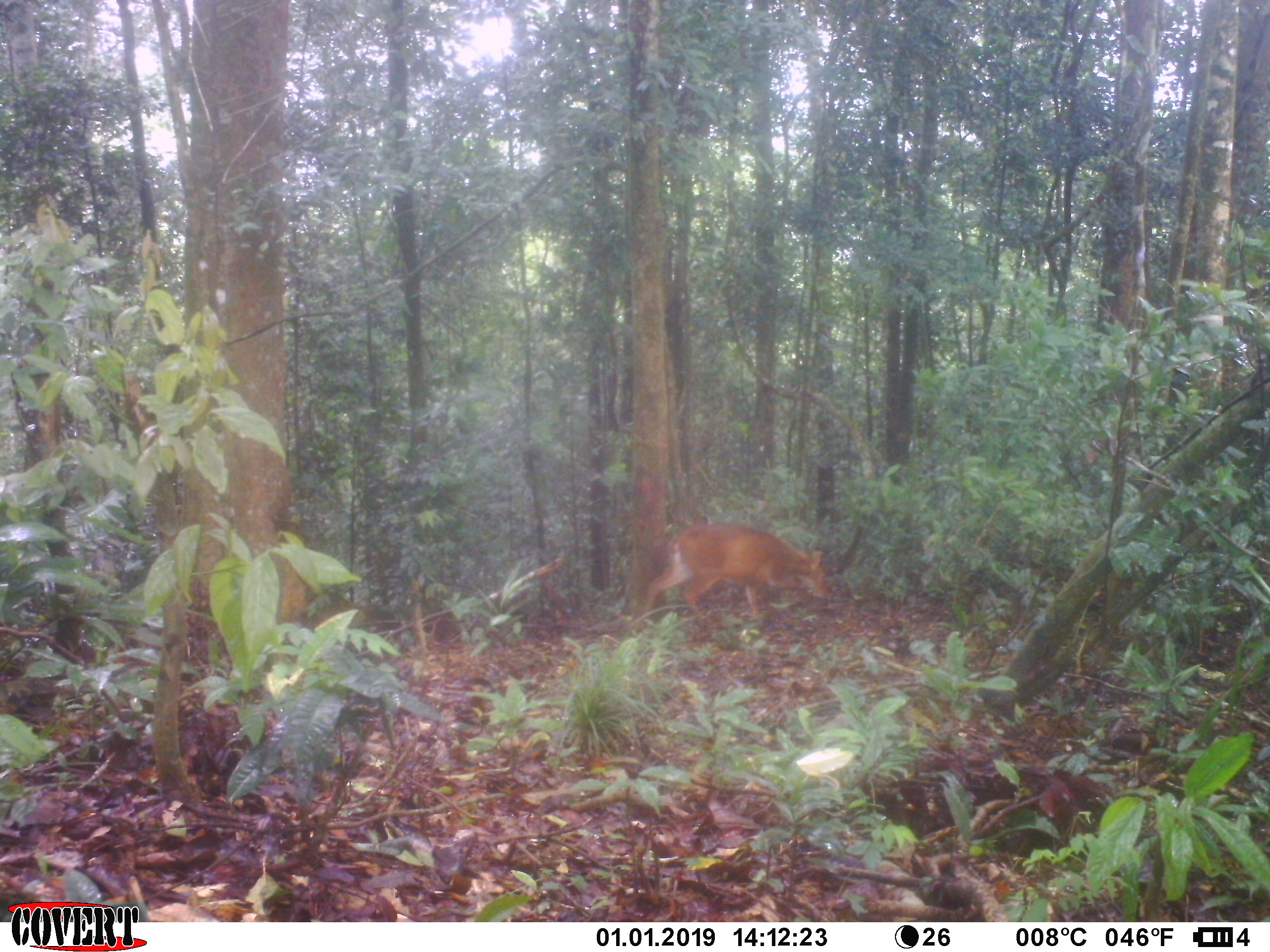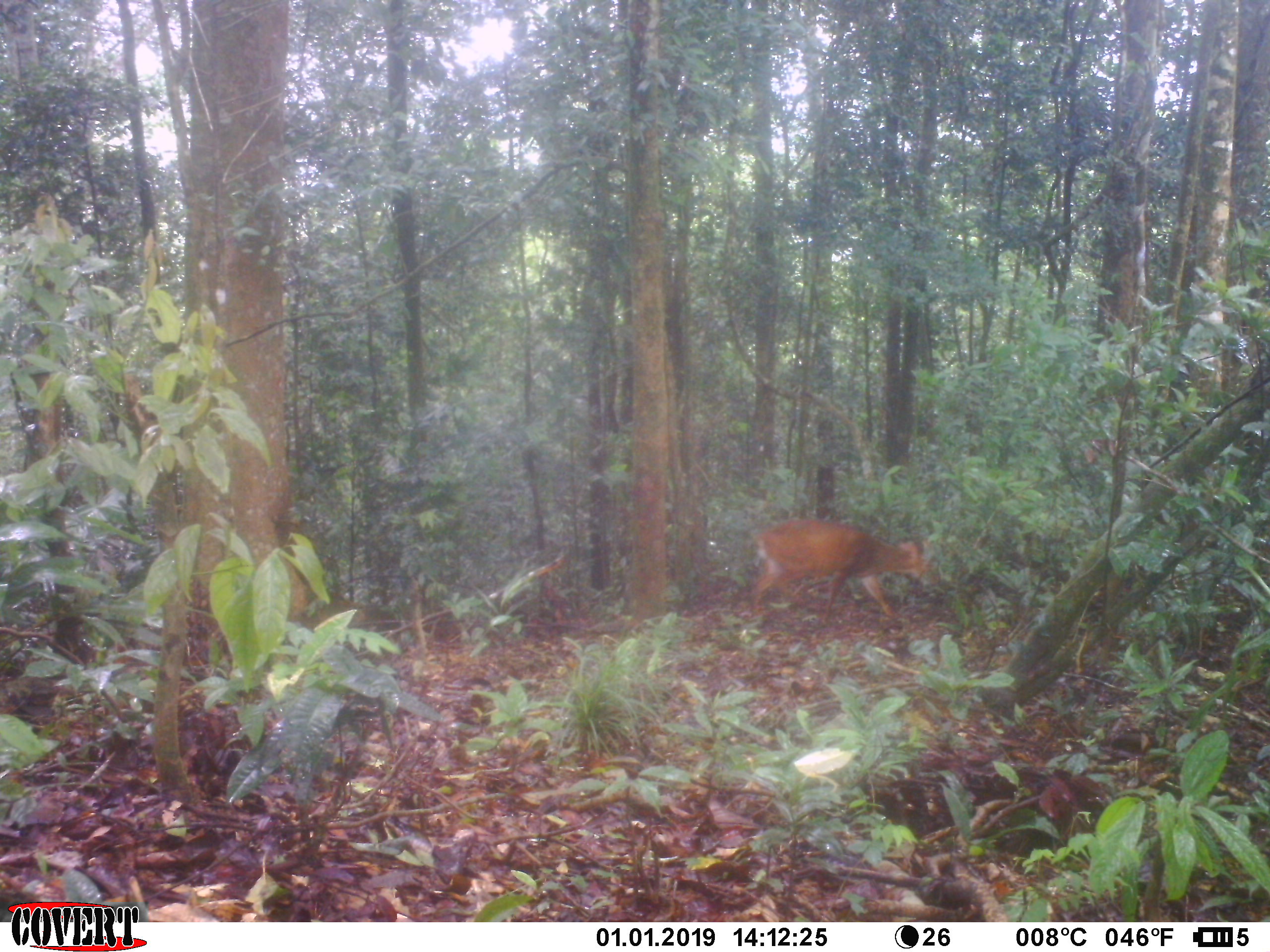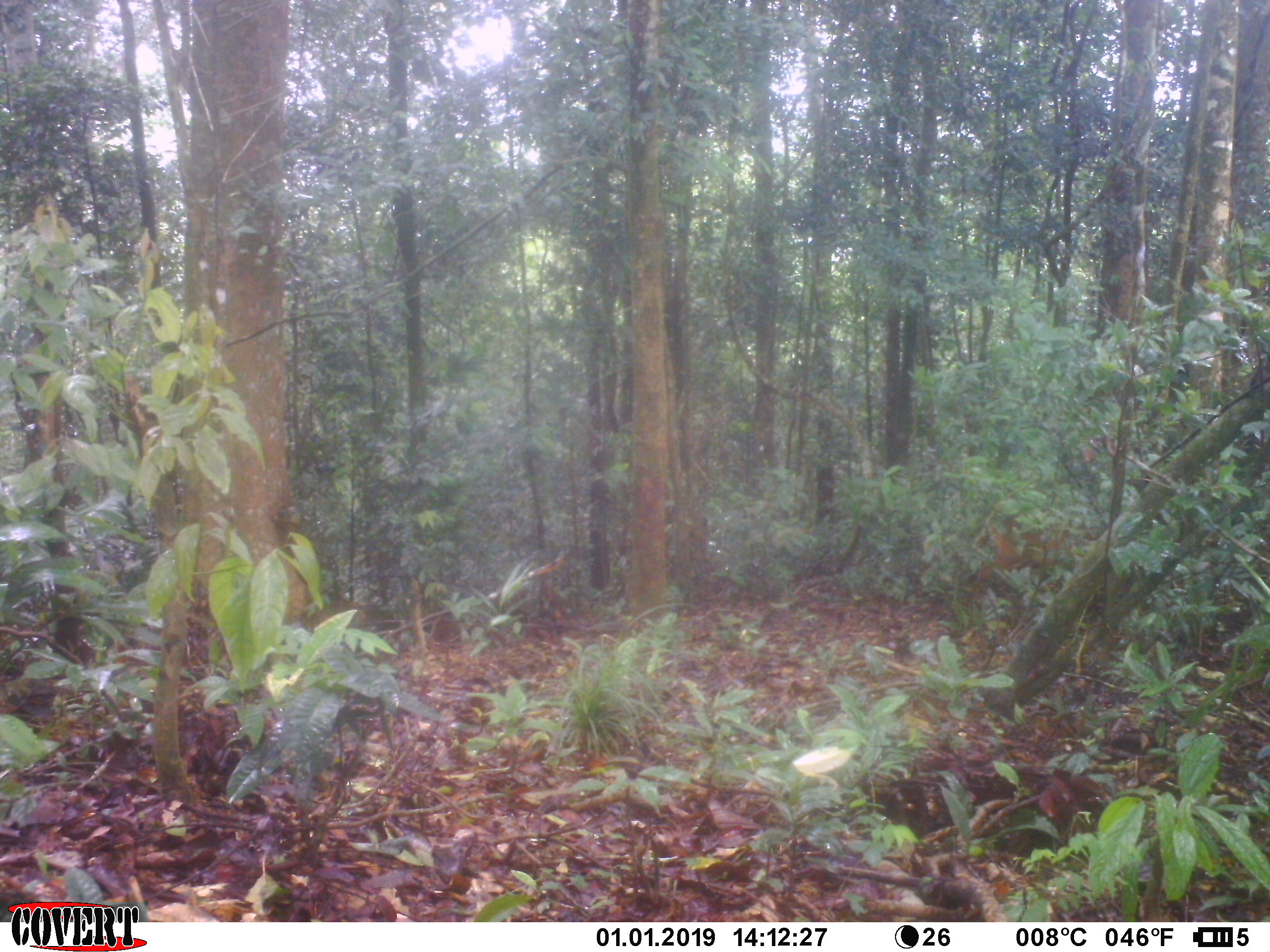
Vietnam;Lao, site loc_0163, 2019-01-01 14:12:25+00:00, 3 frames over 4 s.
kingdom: Animalia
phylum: Chordata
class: Mammalia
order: Artiodactyla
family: Cervidae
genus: Muntiacus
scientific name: Muntiacus vuquangensis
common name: large-antlered muntjac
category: large antlered muntjac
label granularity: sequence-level